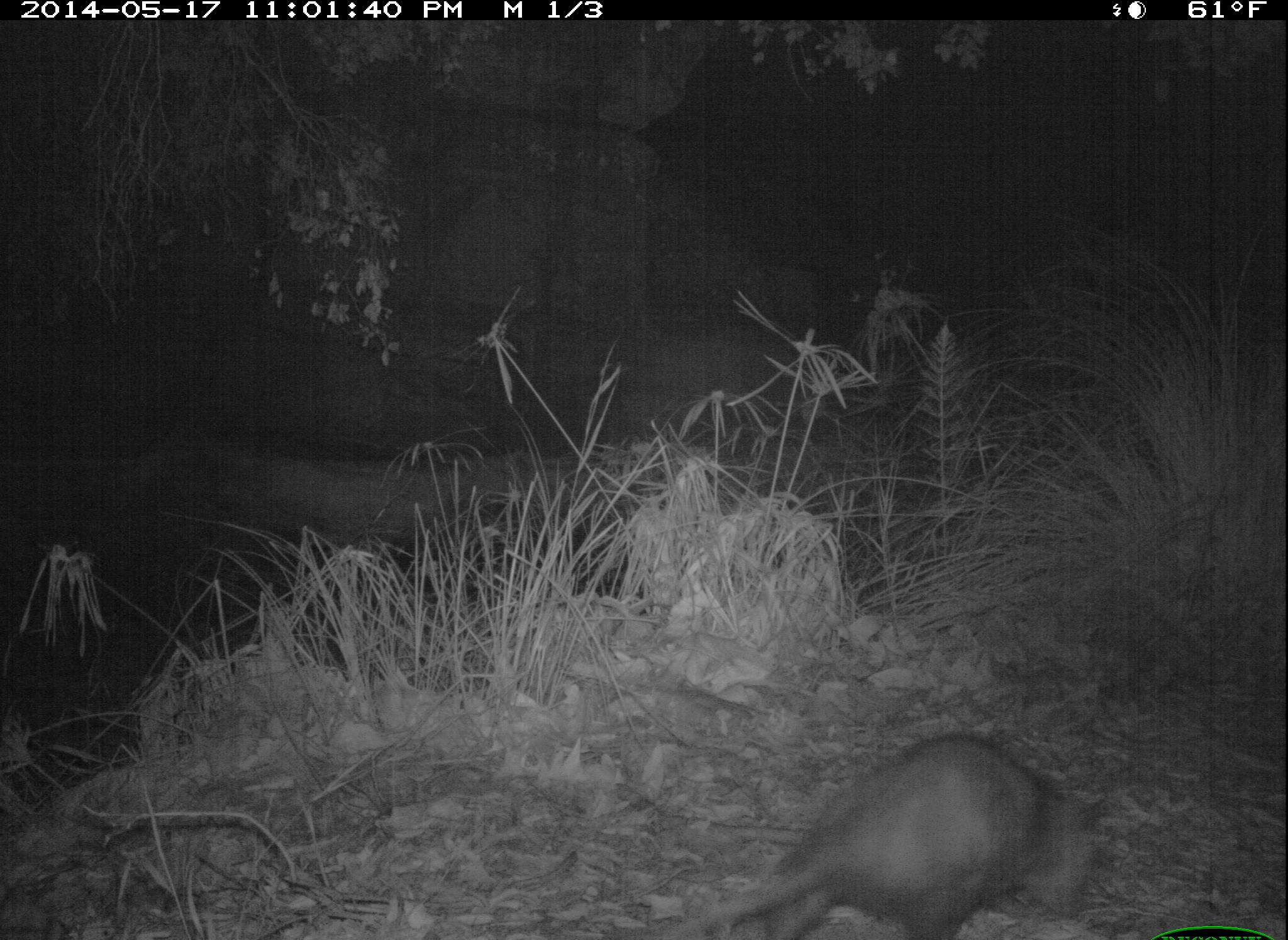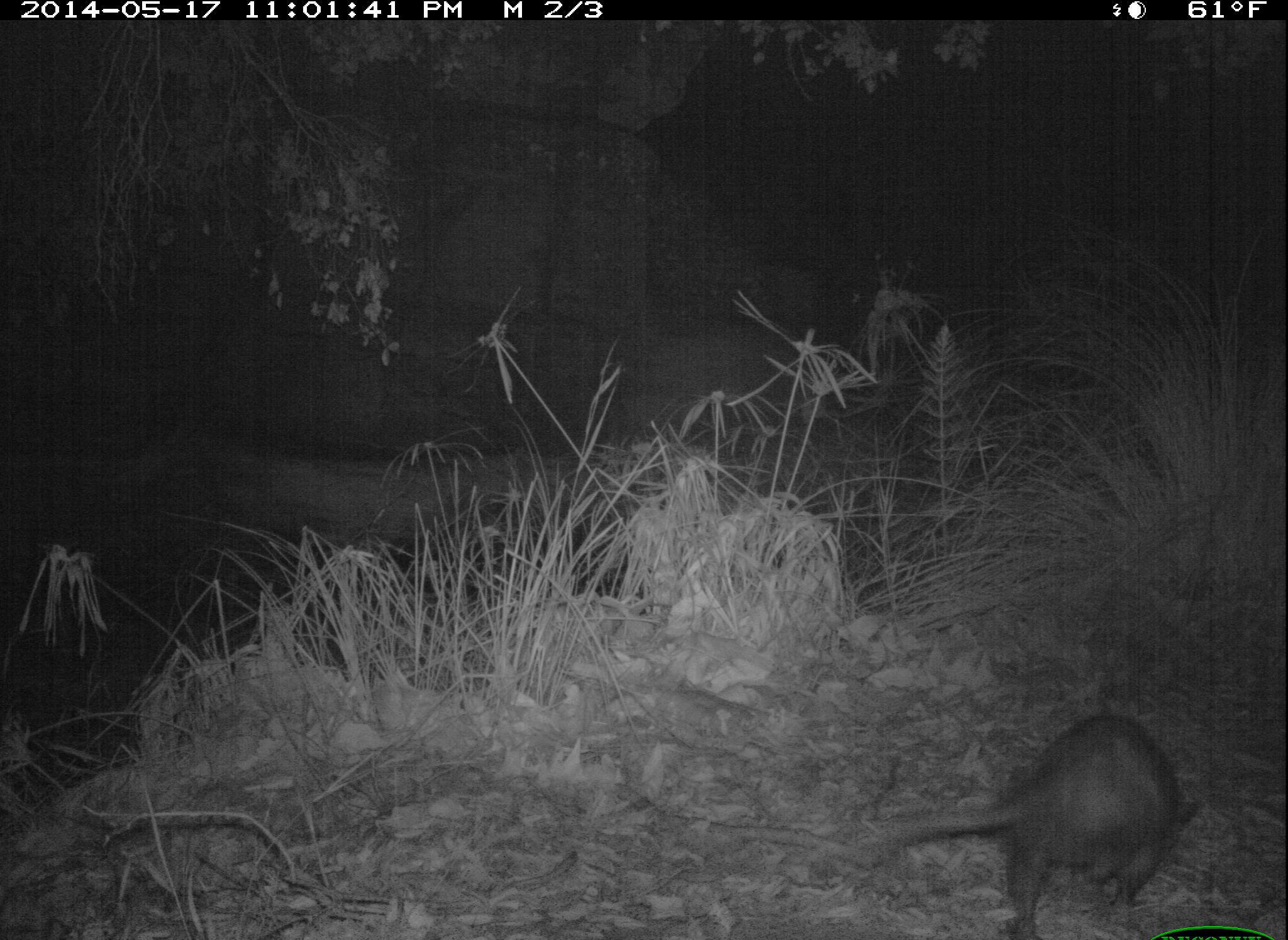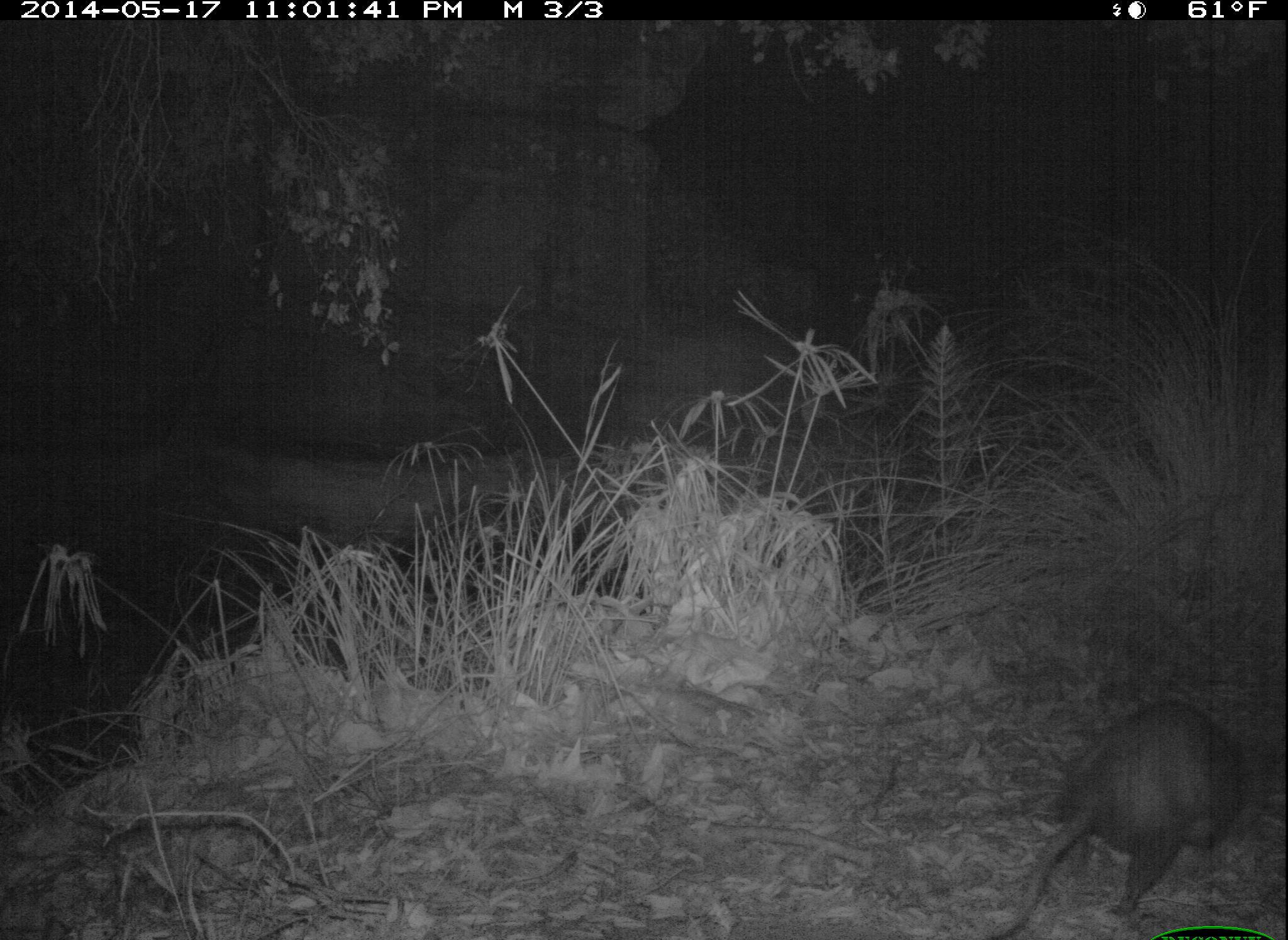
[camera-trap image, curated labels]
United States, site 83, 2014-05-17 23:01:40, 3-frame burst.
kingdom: Animalia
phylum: Chordata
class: Mammalia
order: Didelphimorphia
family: Didelphidae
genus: Didelphis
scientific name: Didelphis virginiana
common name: virginia opossum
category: opossum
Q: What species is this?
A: Opossum (virginia opossum) (Didelphis virginiana).